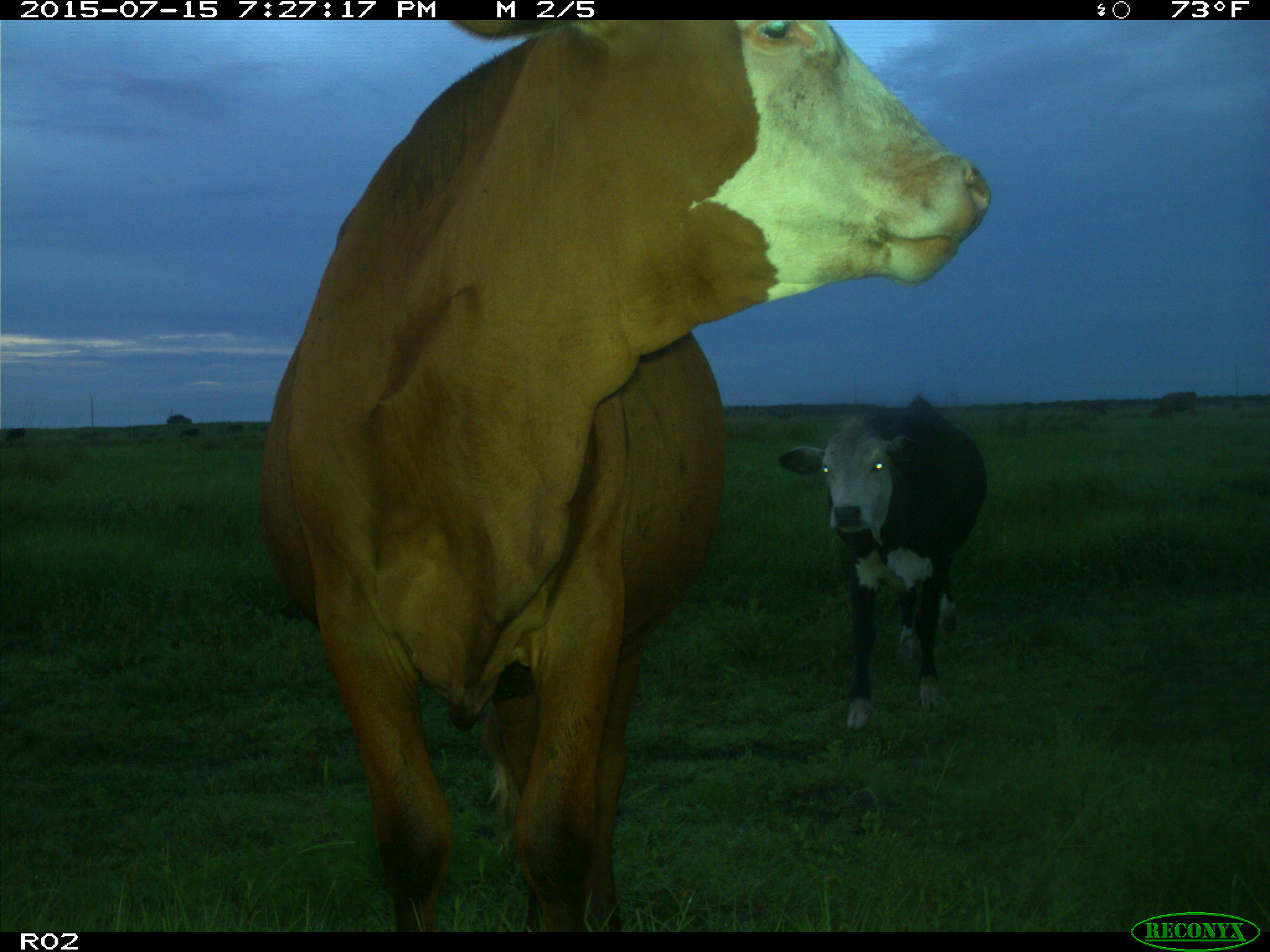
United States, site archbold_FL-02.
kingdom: Animalia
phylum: Chordata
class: Mammalia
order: Artiodactyla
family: Bovidae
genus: Bos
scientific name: Bos taurus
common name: domestic cow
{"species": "Bos taurus (domestic cow)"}